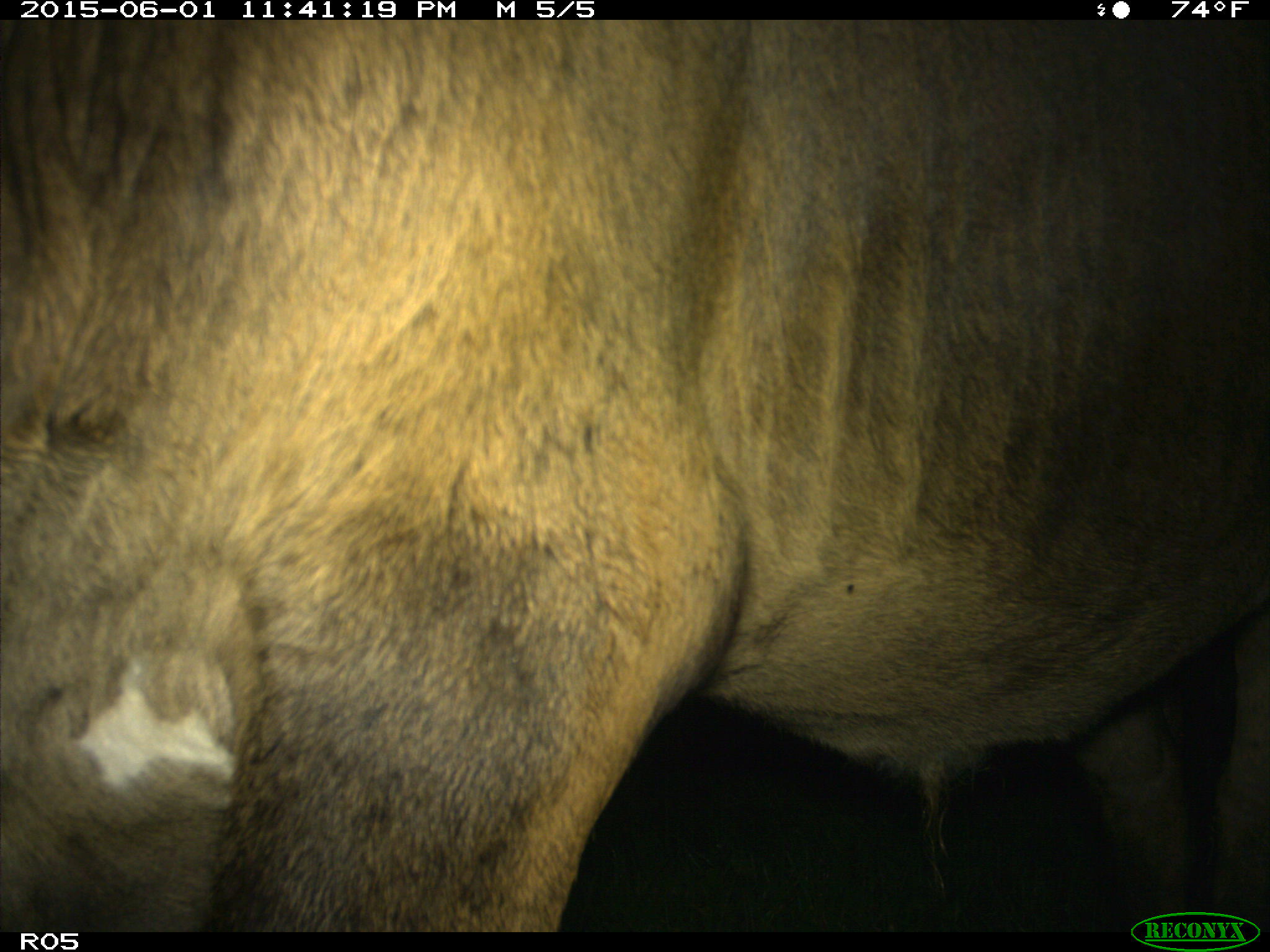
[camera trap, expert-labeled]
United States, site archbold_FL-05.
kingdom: Animalia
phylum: Chordata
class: Mammalia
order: Artiodactyla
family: Bovidae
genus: Bos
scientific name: Bos taurus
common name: domestic cow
Bos taurus (domestic cow).